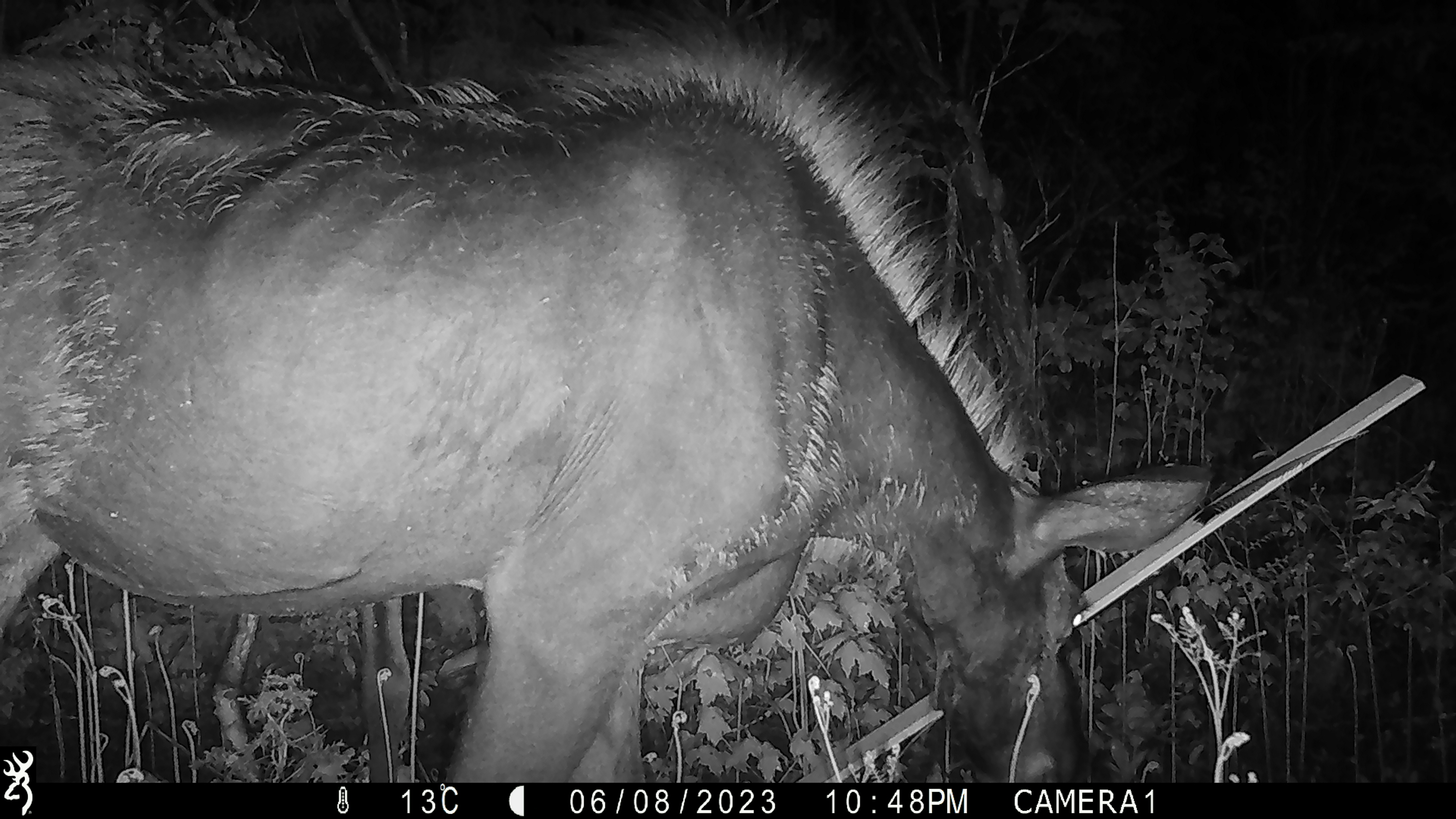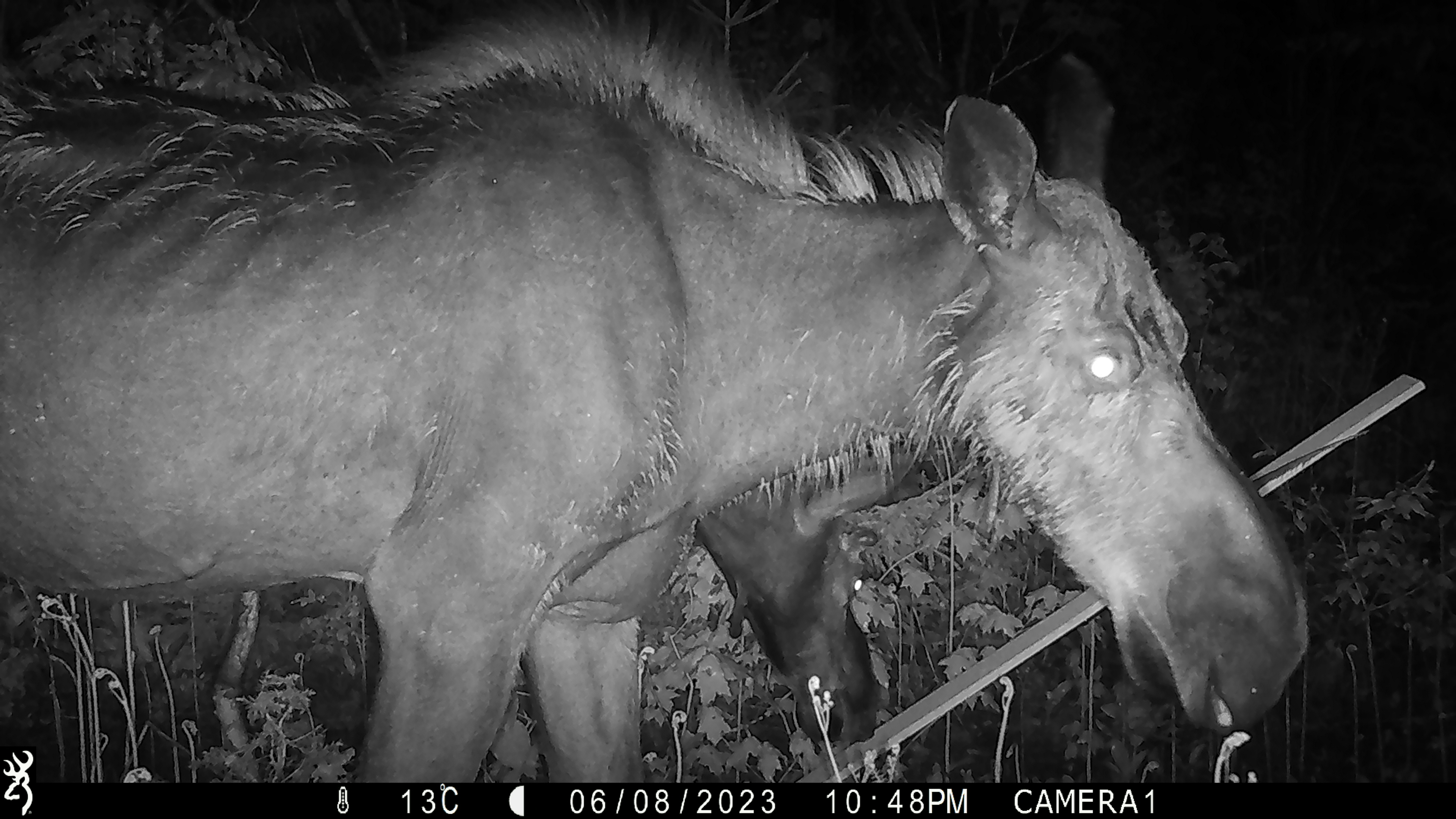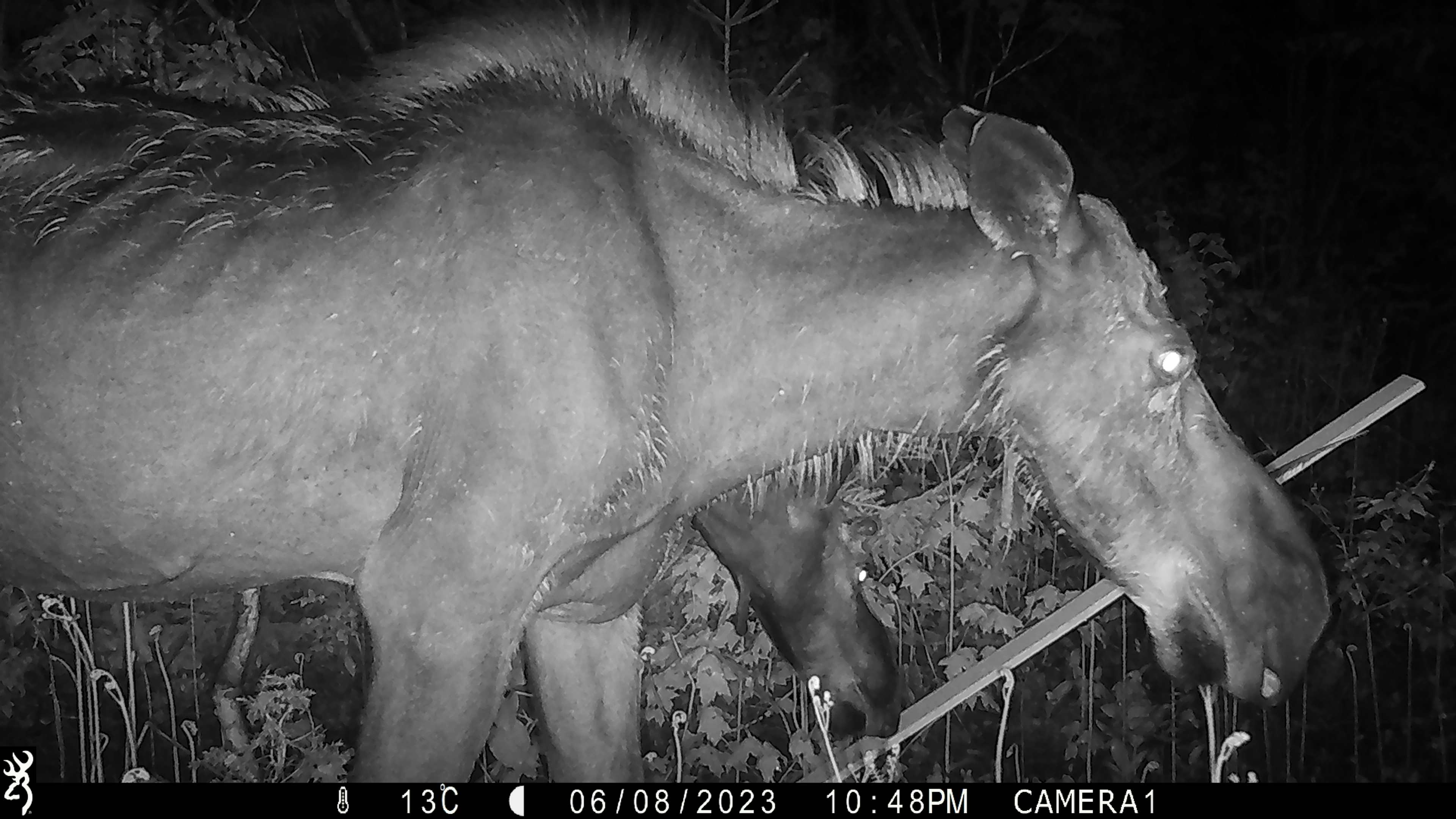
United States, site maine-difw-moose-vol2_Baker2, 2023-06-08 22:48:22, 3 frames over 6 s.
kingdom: Animalia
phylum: Chordata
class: Mammalia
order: Artiodactyla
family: Cervidae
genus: Alces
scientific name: Alces alces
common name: moose